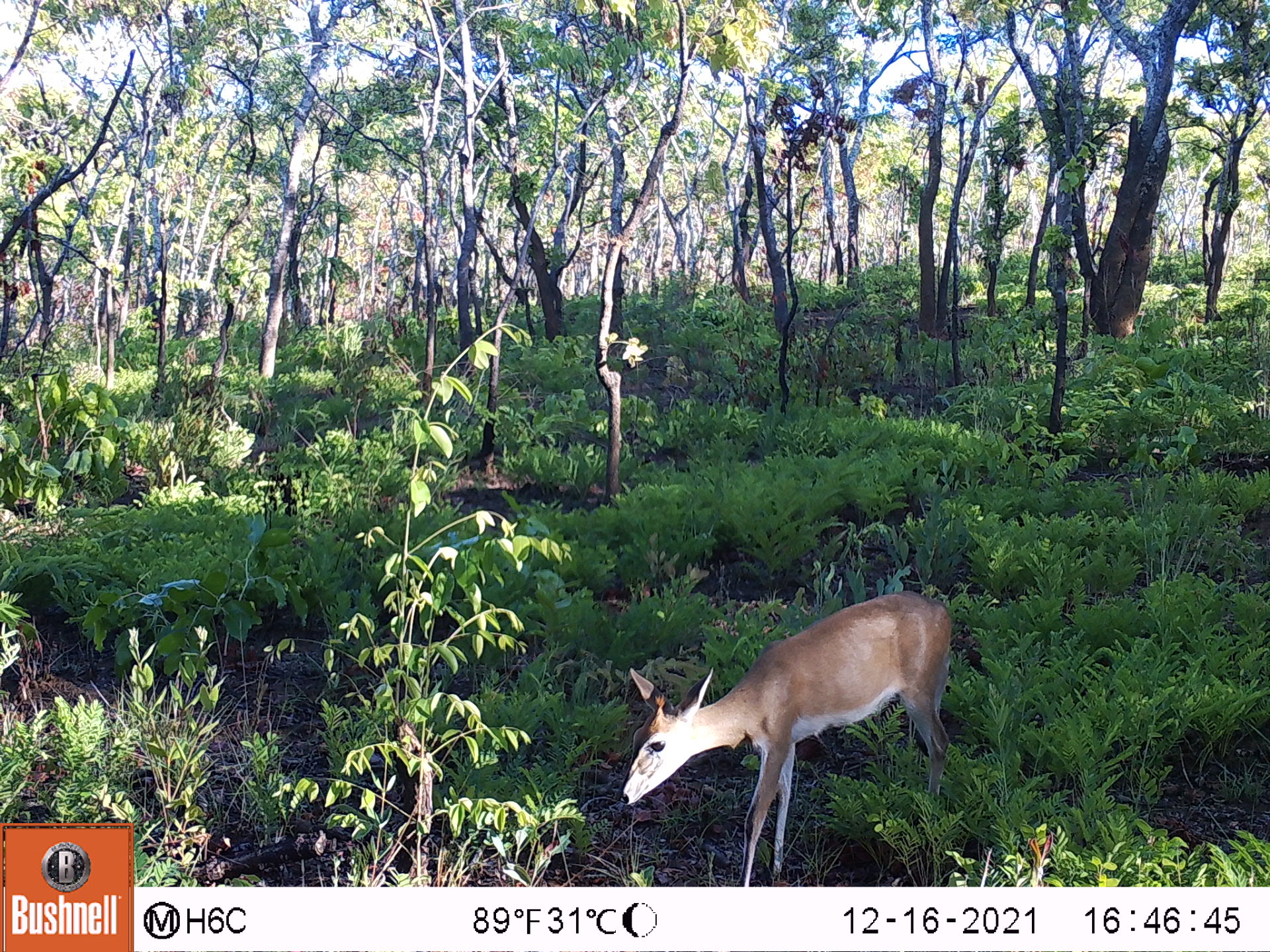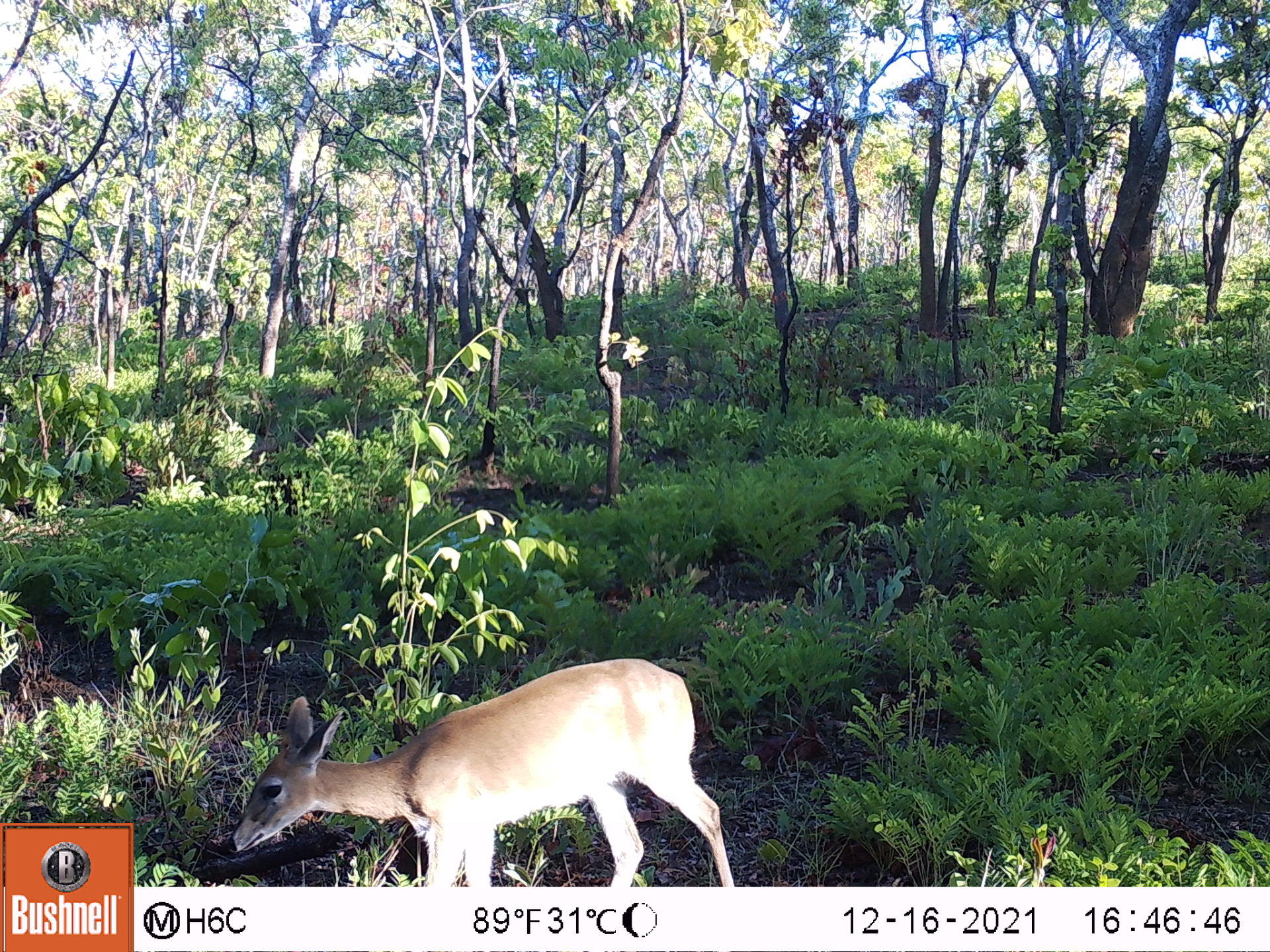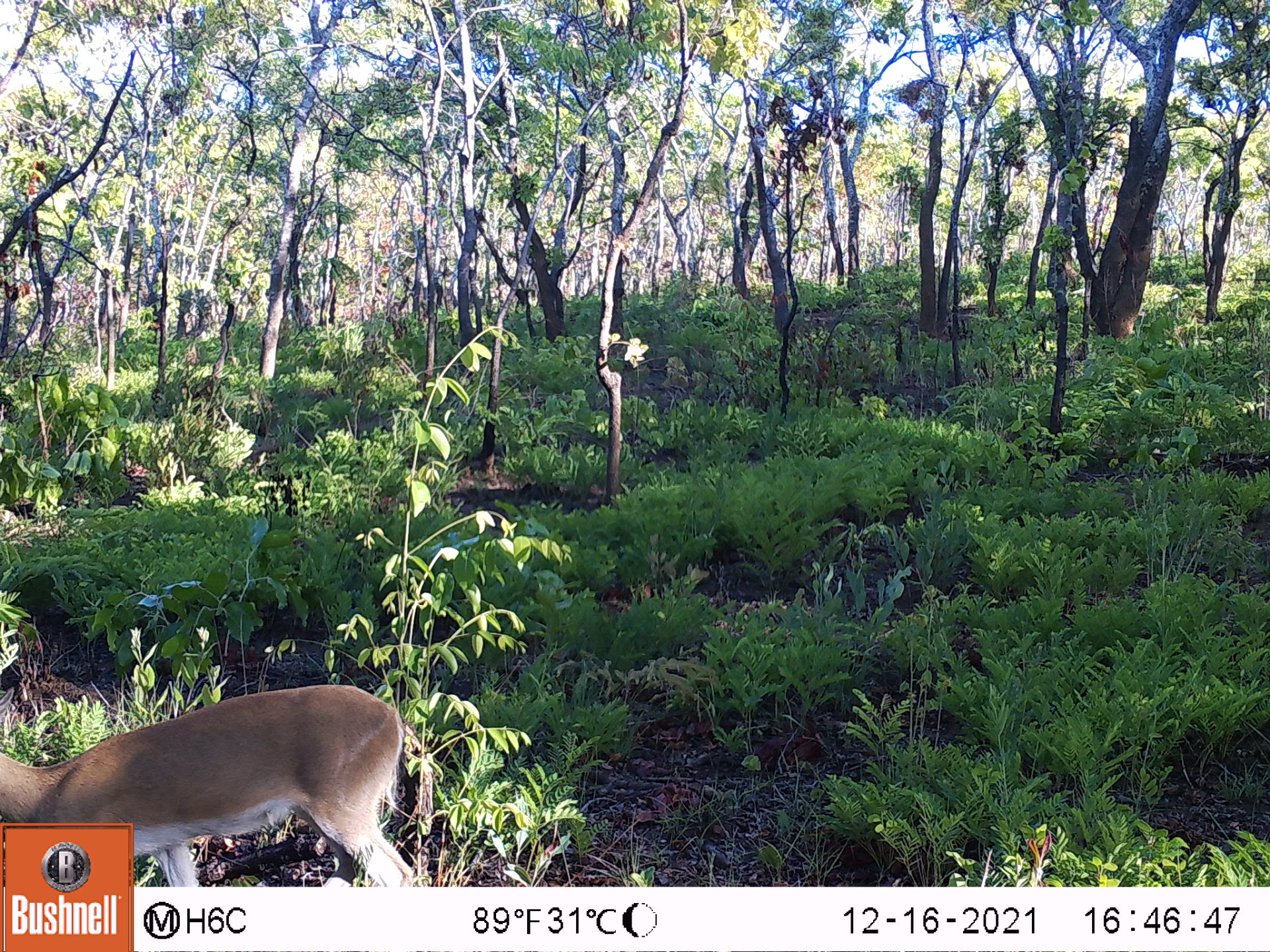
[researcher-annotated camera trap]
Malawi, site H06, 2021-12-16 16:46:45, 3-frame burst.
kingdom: Animalia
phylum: Chordata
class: Mammalia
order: Artiodactyla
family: Bovidae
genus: Sylvicapra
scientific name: Sylvicapra grimmia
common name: common duiker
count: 1